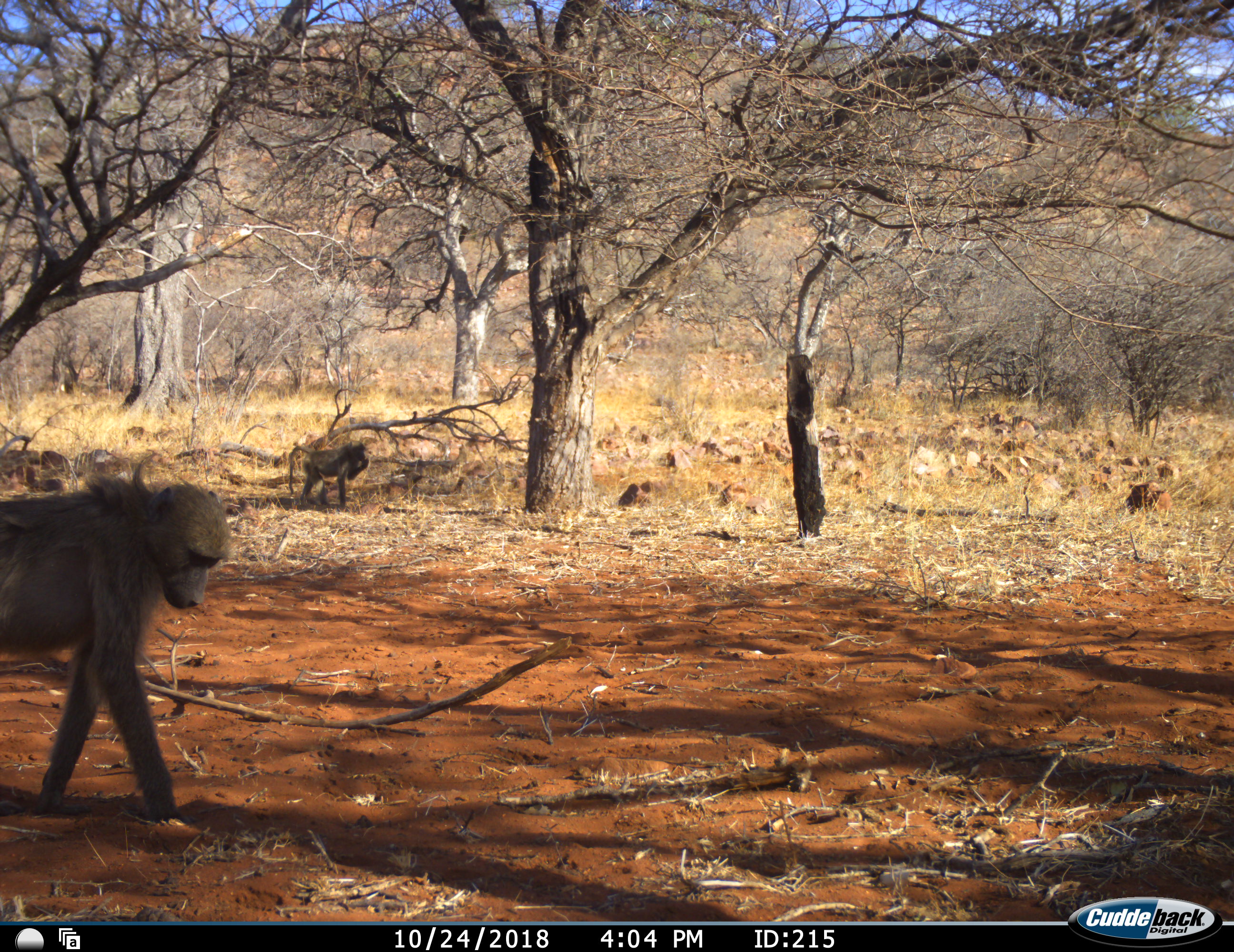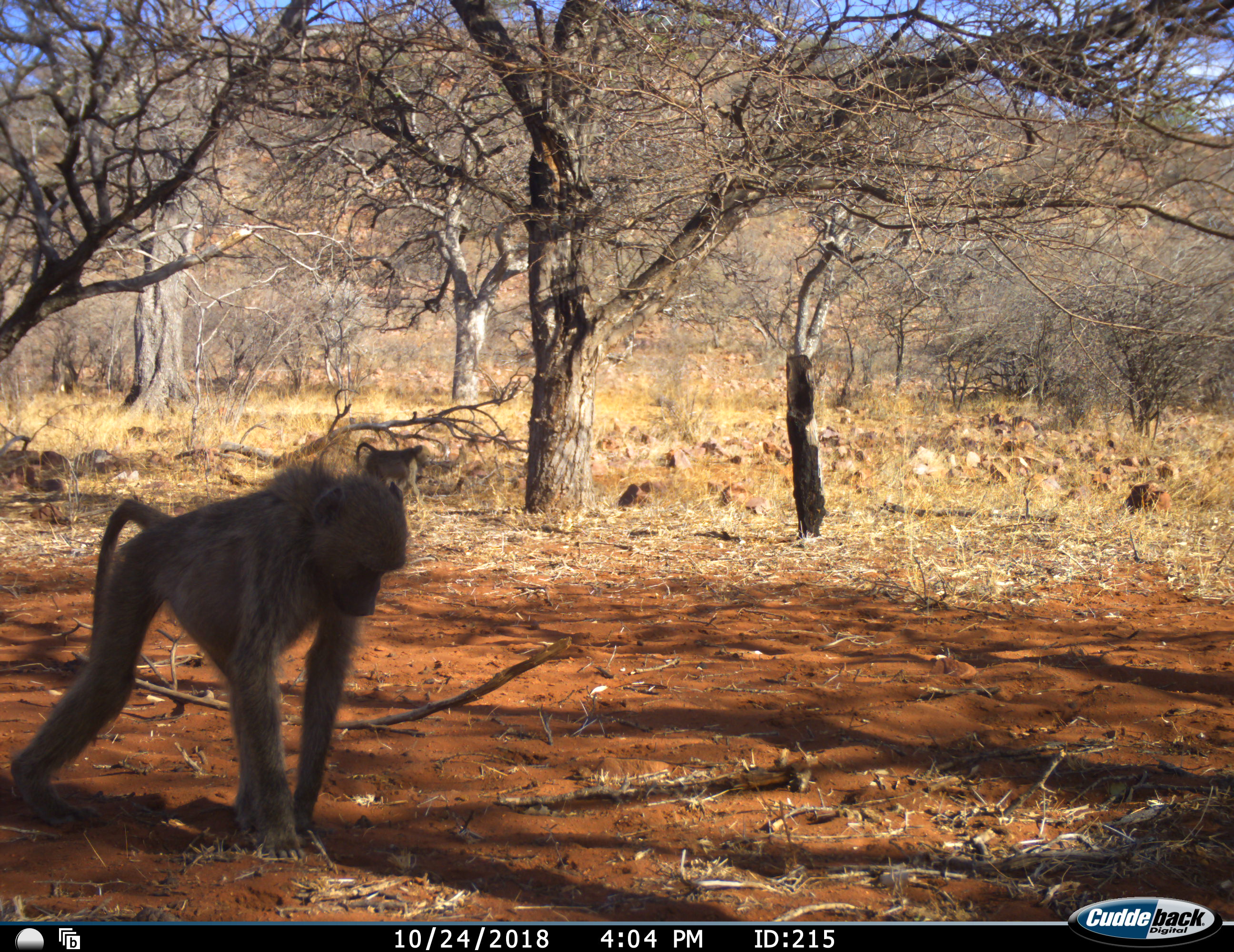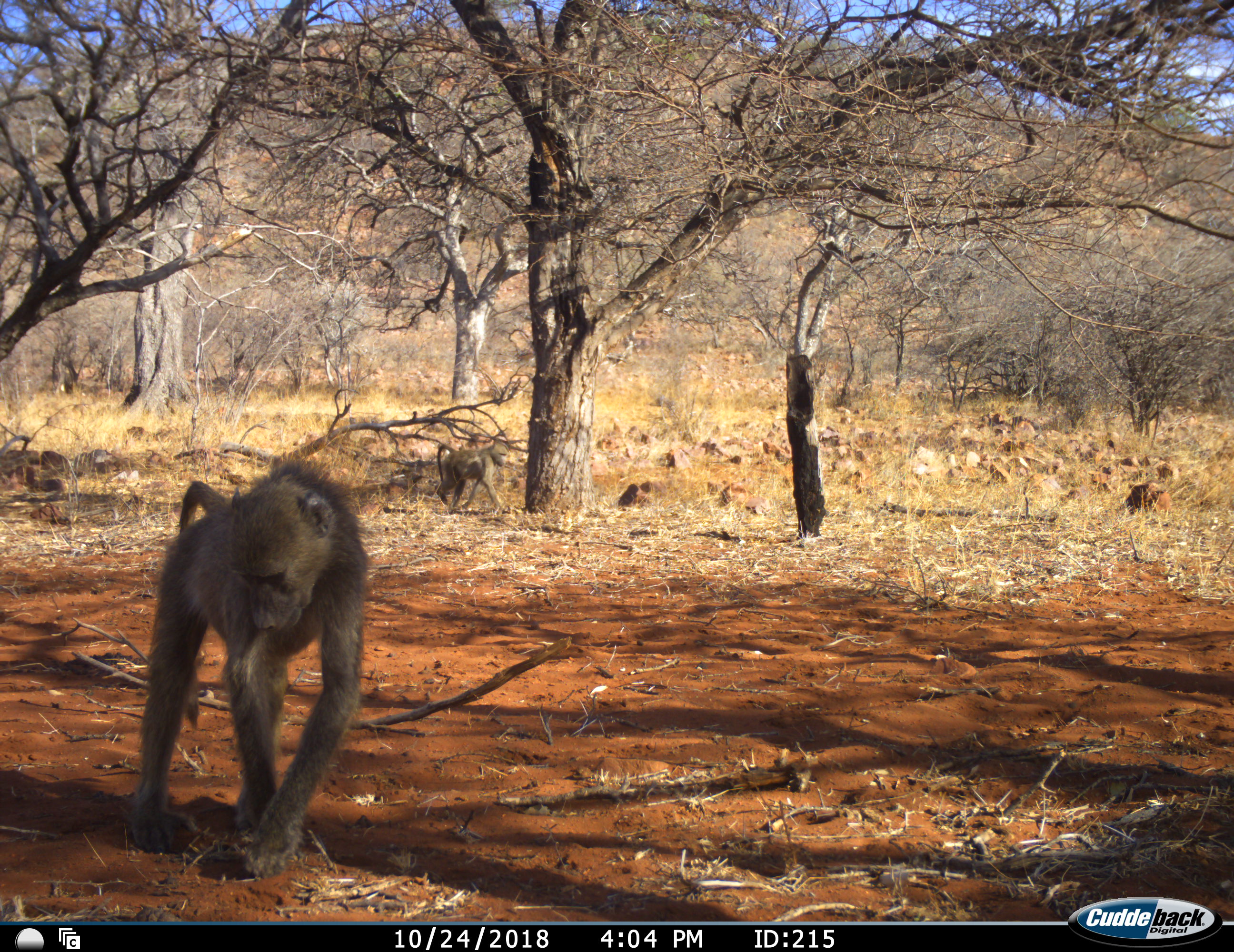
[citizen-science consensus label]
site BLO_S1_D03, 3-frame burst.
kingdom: Animalia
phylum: Chordata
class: Mammalia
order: Primates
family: Cercopithecidae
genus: Papio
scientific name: Papio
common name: baboon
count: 2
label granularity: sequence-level